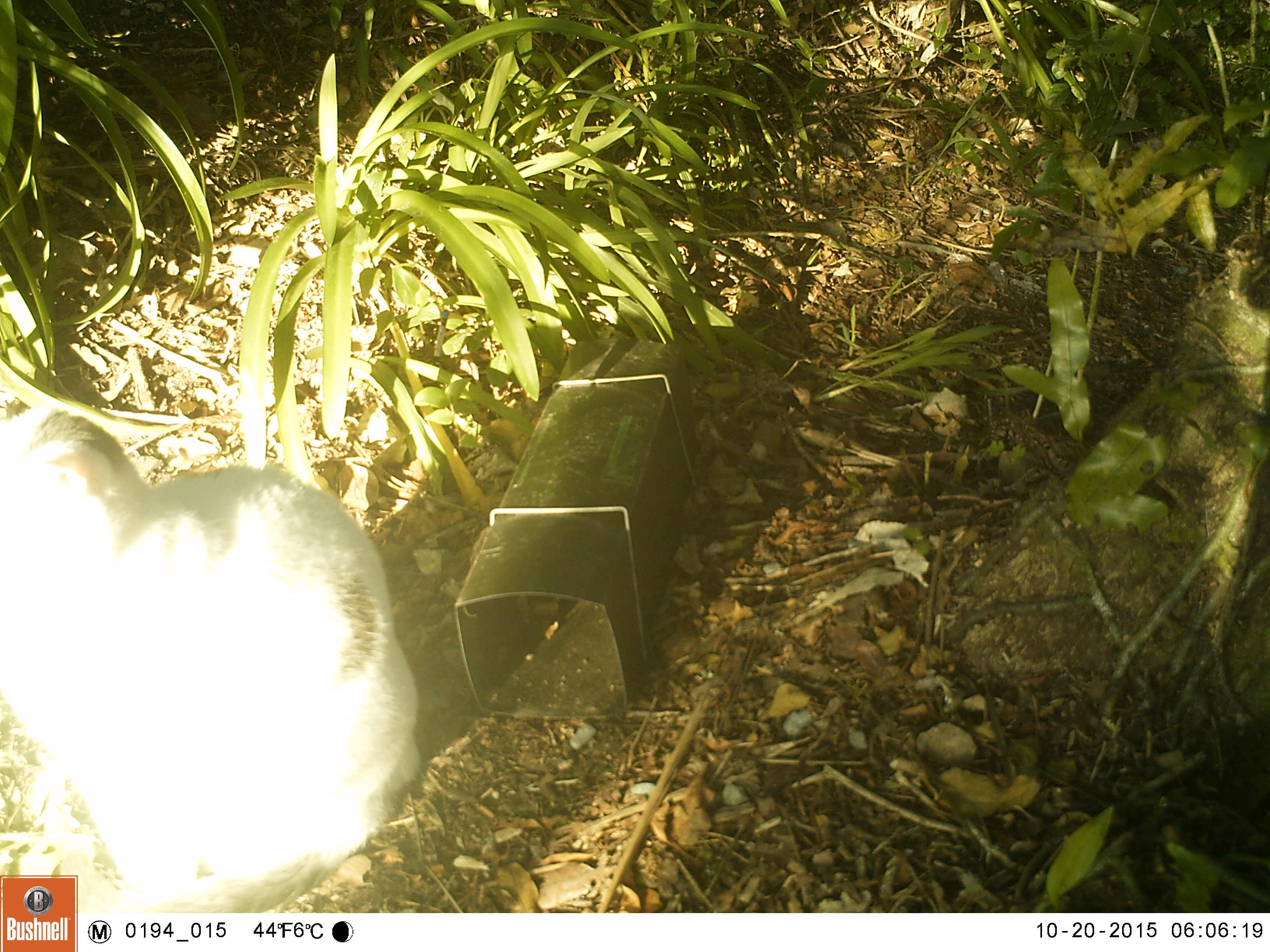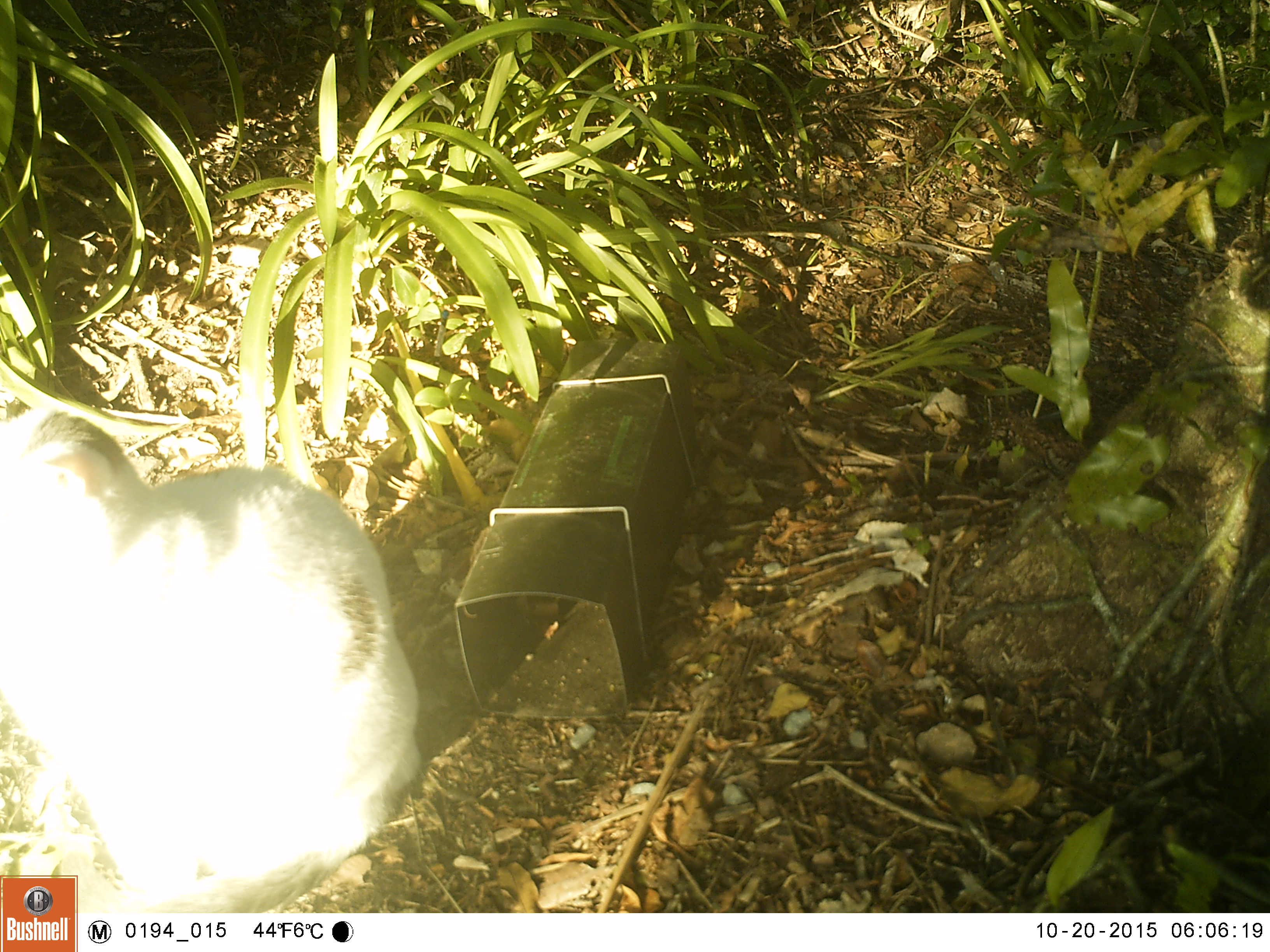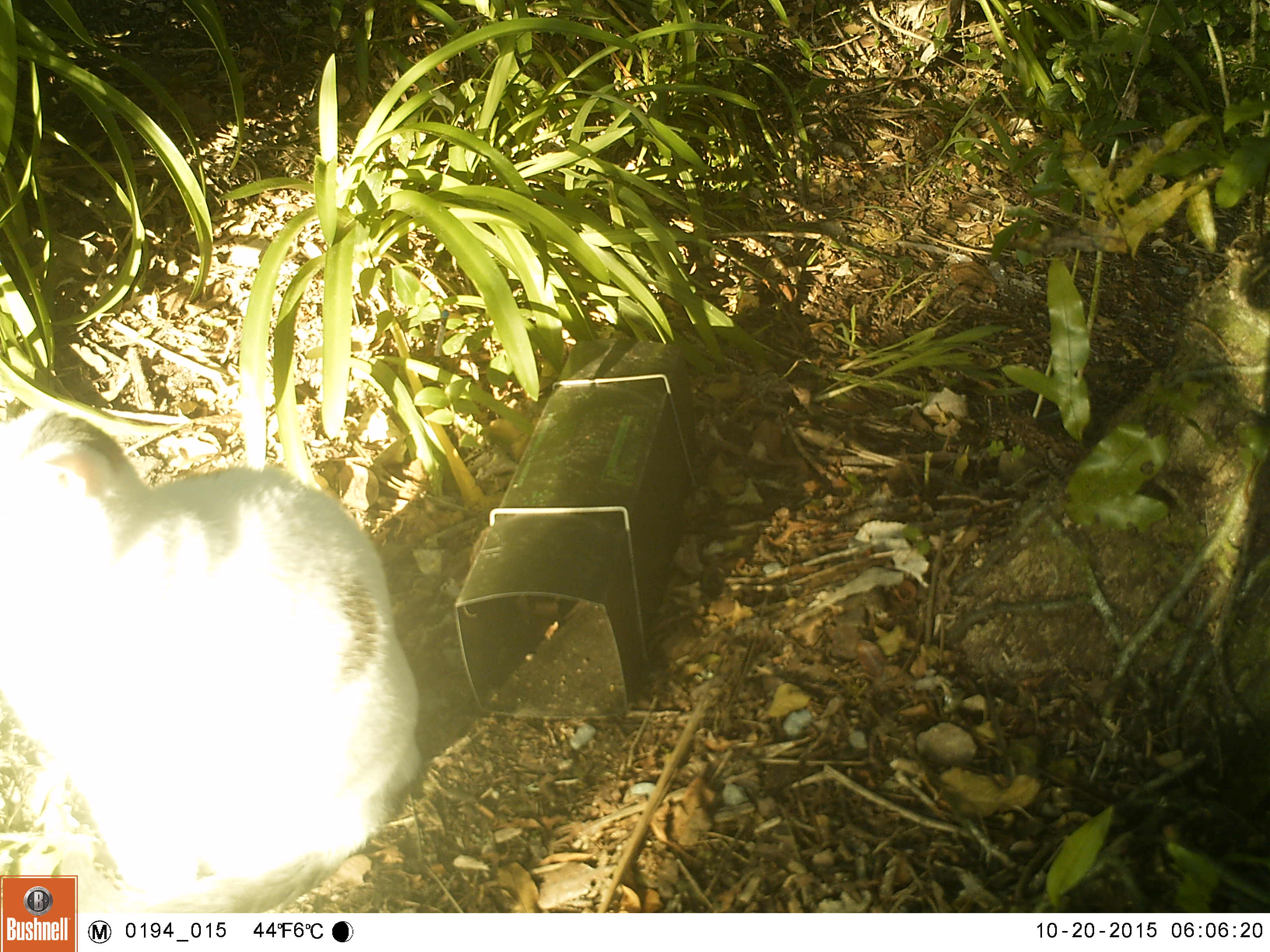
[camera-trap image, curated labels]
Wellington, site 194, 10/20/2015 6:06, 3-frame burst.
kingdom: Animalia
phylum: Chordata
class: Mammalia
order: Carnivora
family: Felidae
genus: Felis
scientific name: Felis catus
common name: cat